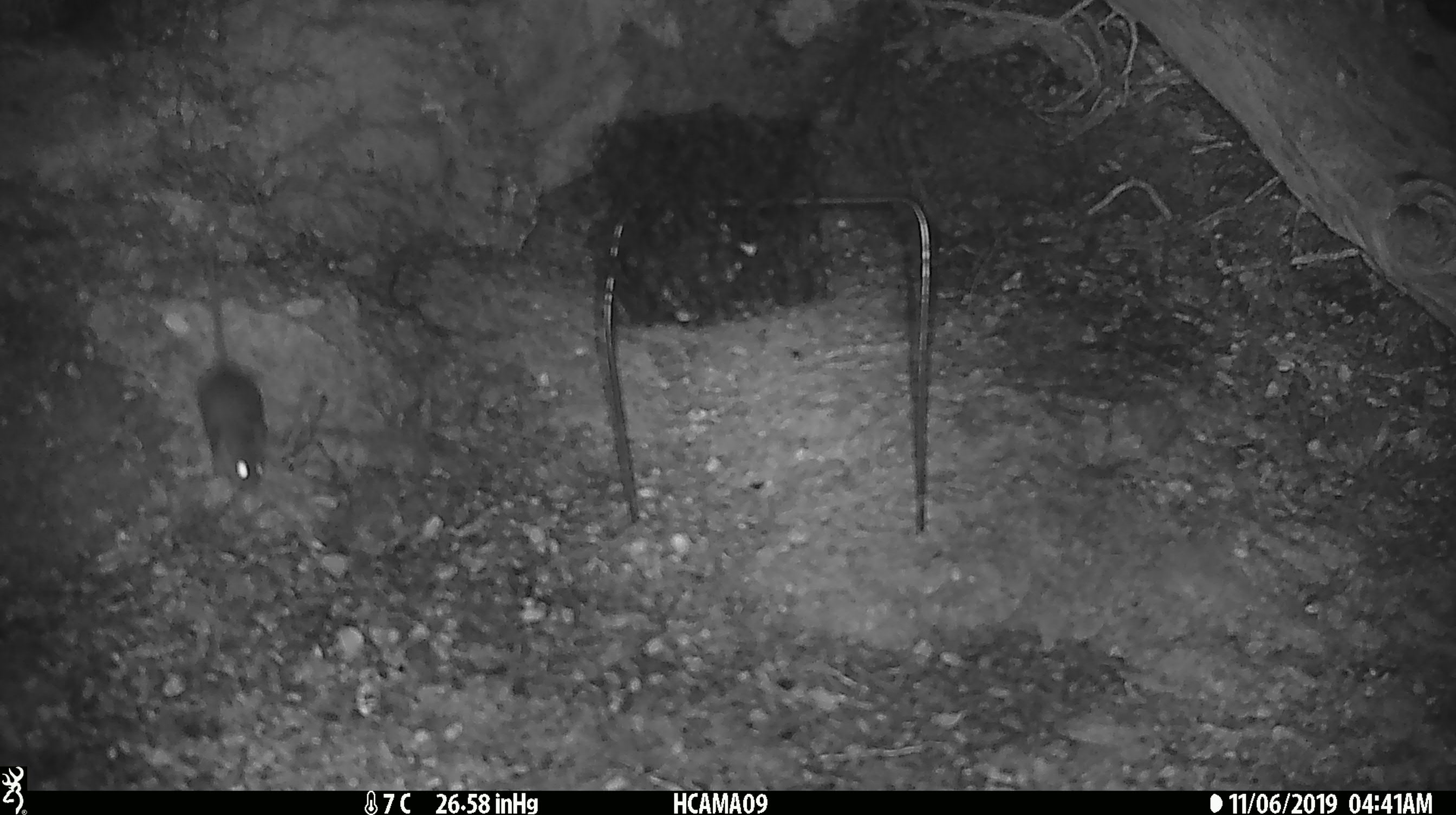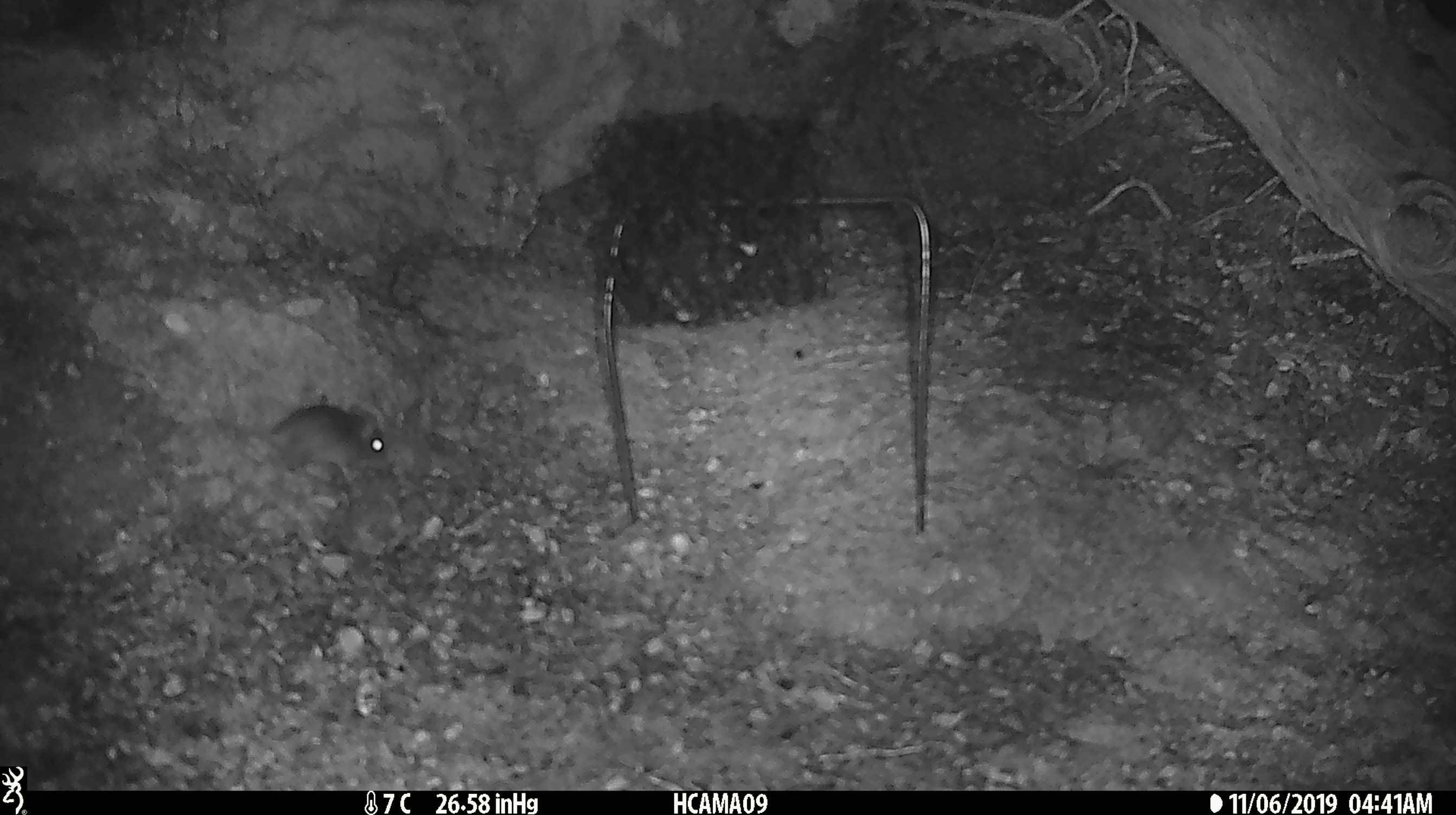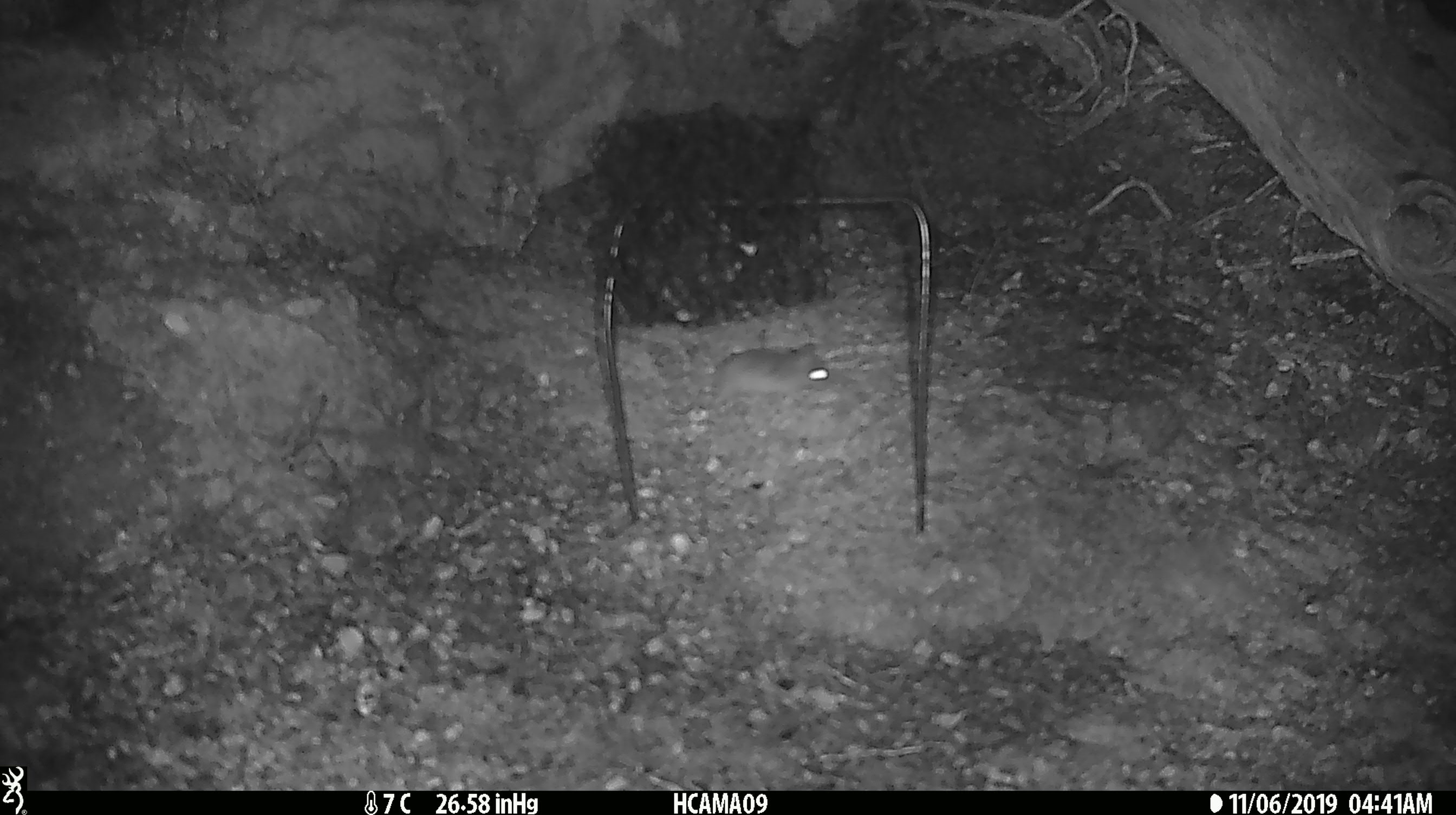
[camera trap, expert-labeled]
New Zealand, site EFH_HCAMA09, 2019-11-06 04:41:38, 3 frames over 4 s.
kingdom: Animalia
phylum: Chordata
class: Mammalia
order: Rodentia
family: Muridae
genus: Mus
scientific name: Mus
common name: mouse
Mouse (Mus).